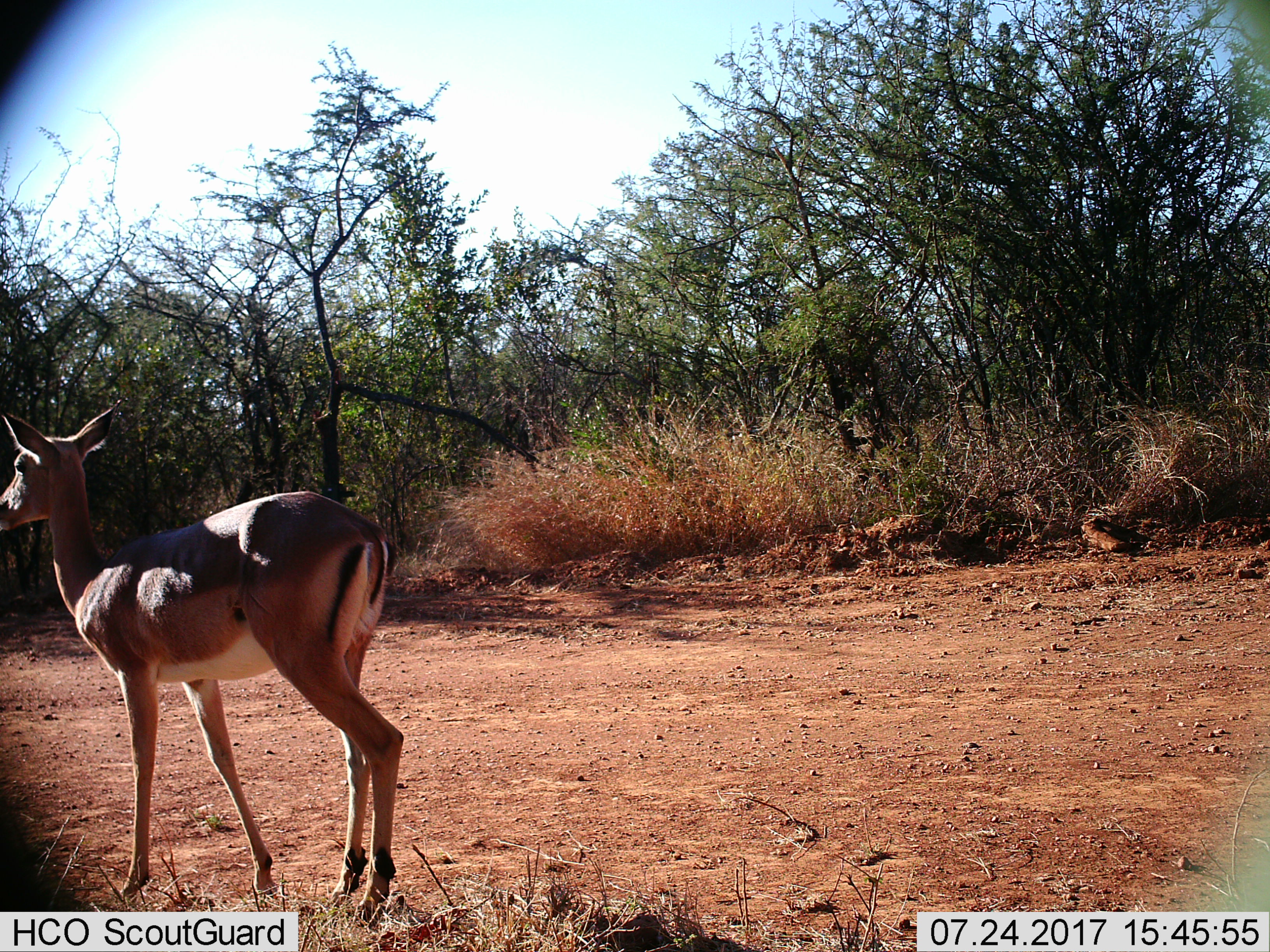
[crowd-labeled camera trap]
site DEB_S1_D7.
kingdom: Animalia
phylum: Chordata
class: Mammalia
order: Artiodactyla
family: Bovidae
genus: Aepyceros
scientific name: Aepyceros melampus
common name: impala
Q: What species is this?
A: Impala (Aepyceros melampus).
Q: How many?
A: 1.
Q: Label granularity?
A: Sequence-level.